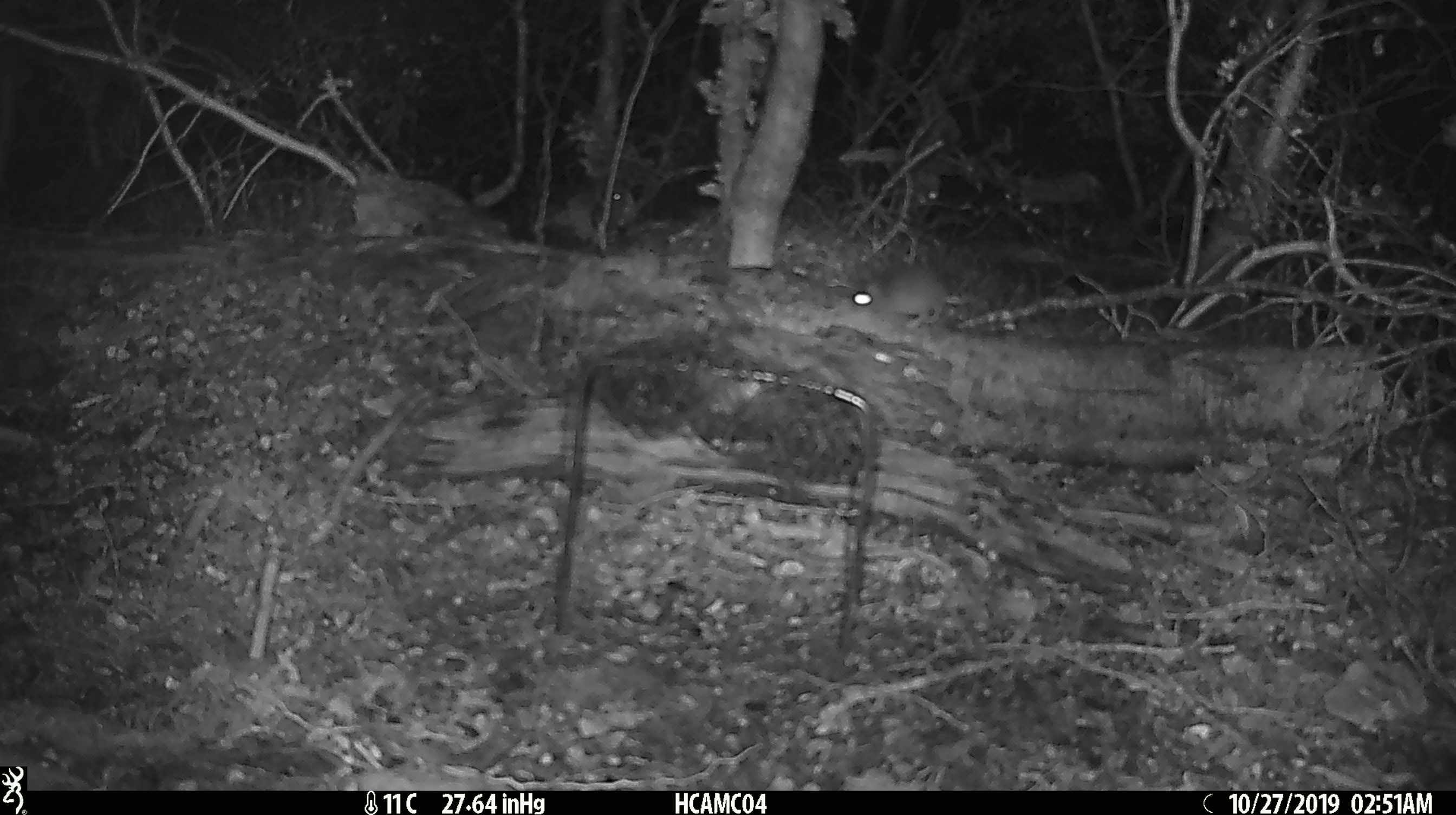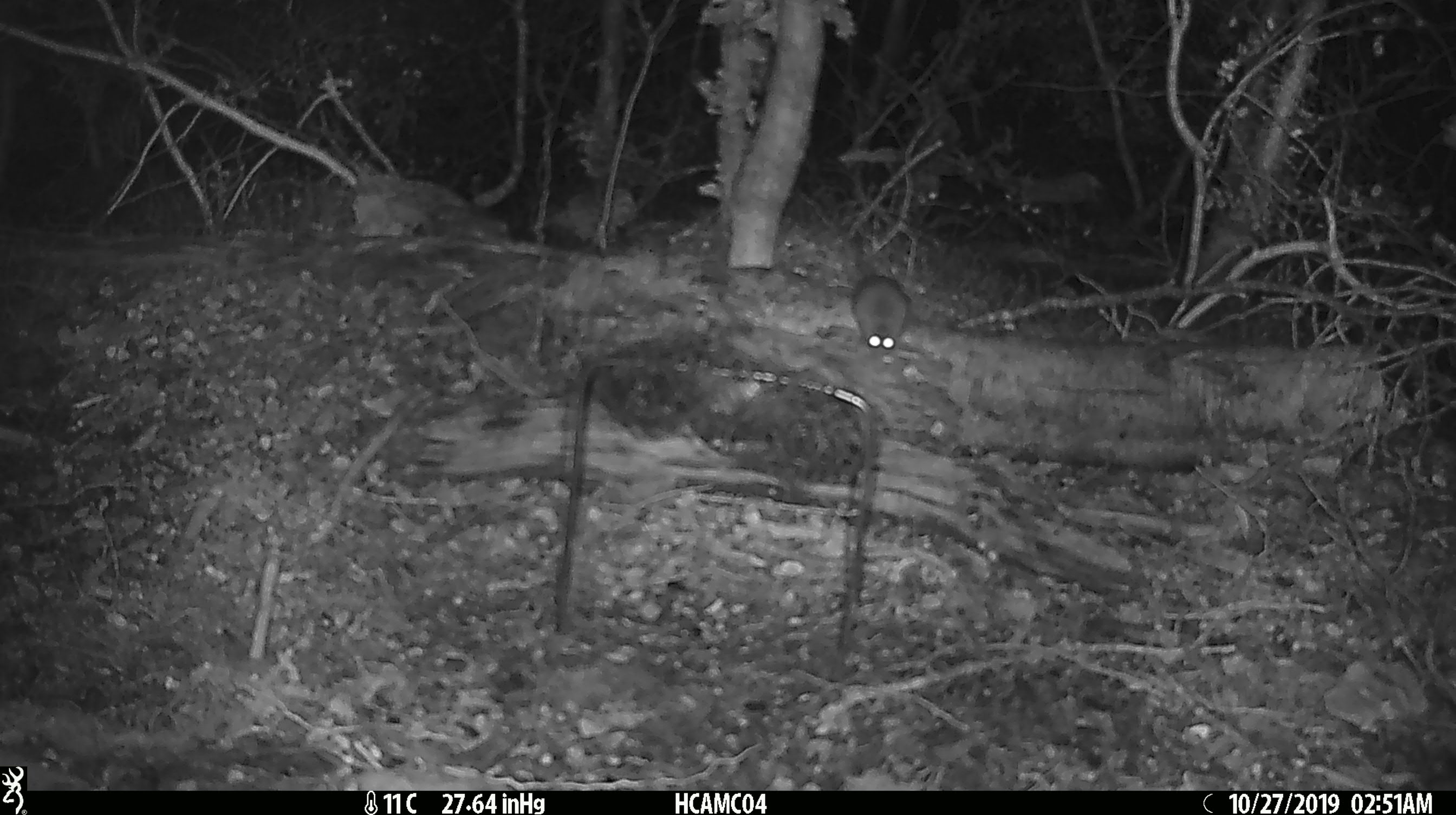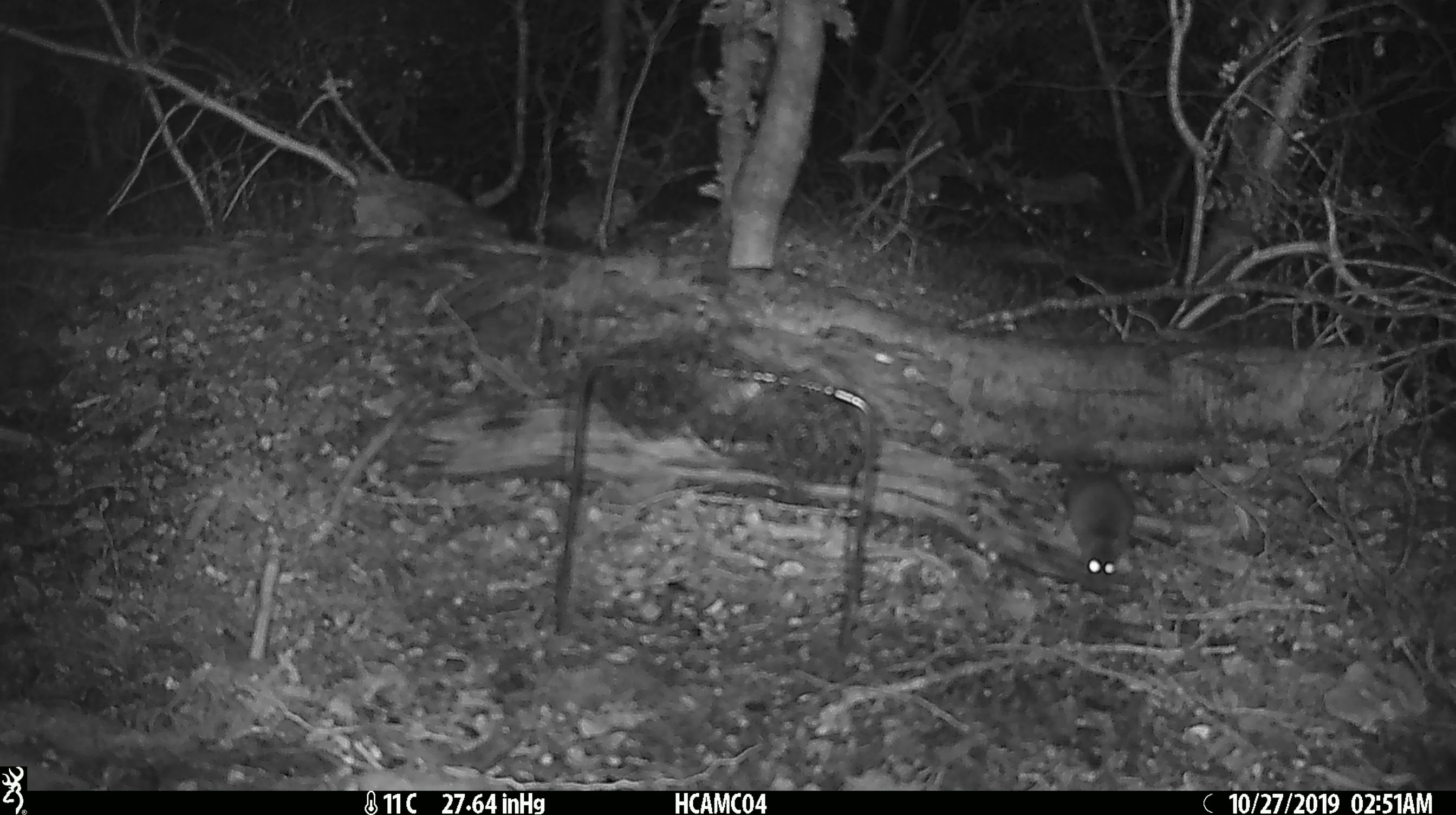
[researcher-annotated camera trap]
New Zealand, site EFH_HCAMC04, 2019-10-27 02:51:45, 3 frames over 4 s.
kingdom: Animalia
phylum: Chordata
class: Mammalia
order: Rodentia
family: Muridae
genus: Mus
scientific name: Mus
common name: mouse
Mouse (Mus).